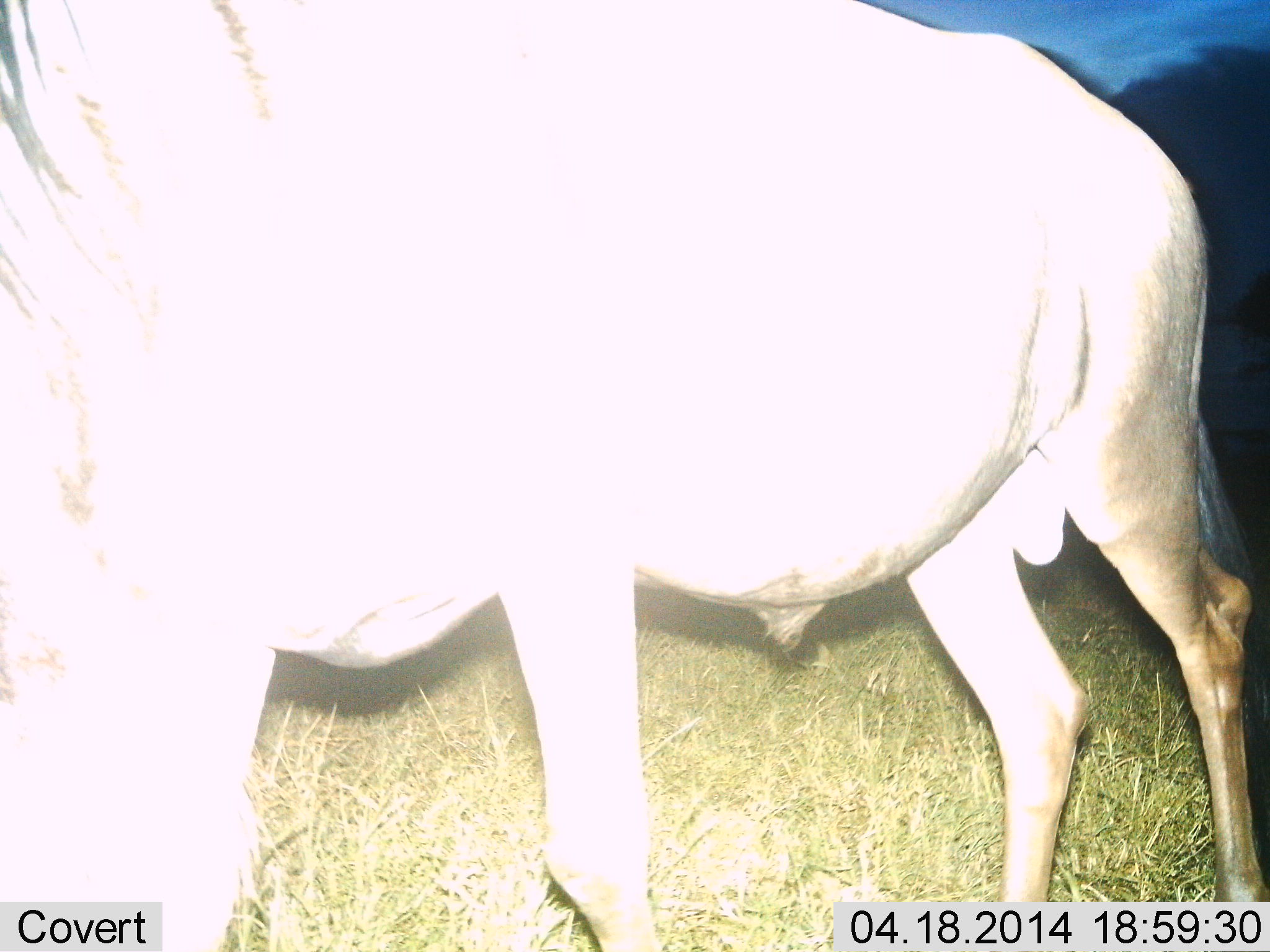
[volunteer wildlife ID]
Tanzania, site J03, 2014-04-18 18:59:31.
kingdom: Animalia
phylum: Chordata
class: Mammalia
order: Artiodactyla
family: Bovidae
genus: Connochaetes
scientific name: Connochaetes taurinus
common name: blue wildebeest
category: wildebeest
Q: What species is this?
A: Wildebeest (blue wildebeest) (Connochaetes taurinus).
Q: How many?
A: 1.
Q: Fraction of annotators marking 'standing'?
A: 80%.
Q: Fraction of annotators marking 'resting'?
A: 0%.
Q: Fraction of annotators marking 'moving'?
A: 10%.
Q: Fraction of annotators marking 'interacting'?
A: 10%.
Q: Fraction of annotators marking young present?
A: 0%.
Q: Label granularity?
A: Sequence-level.